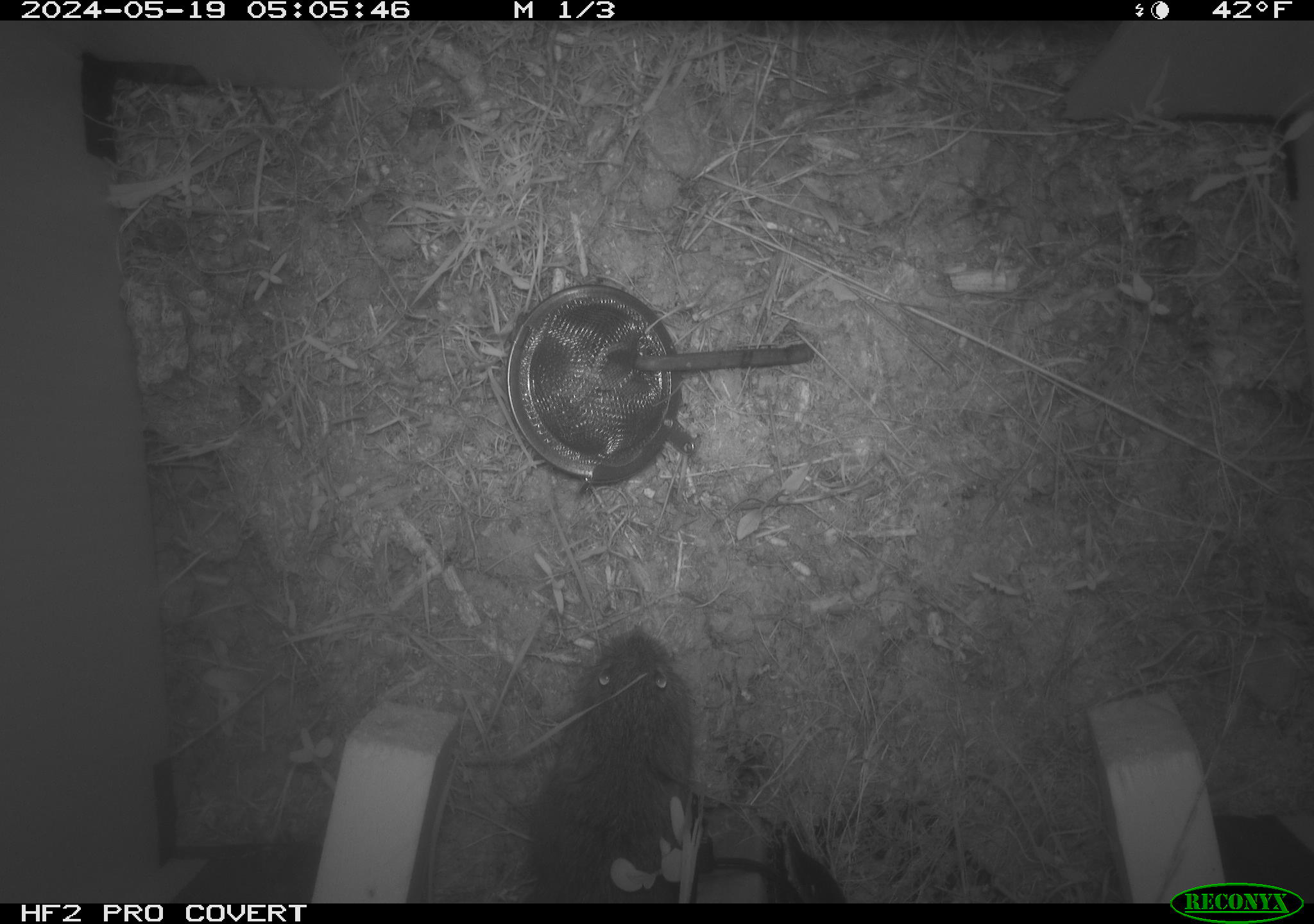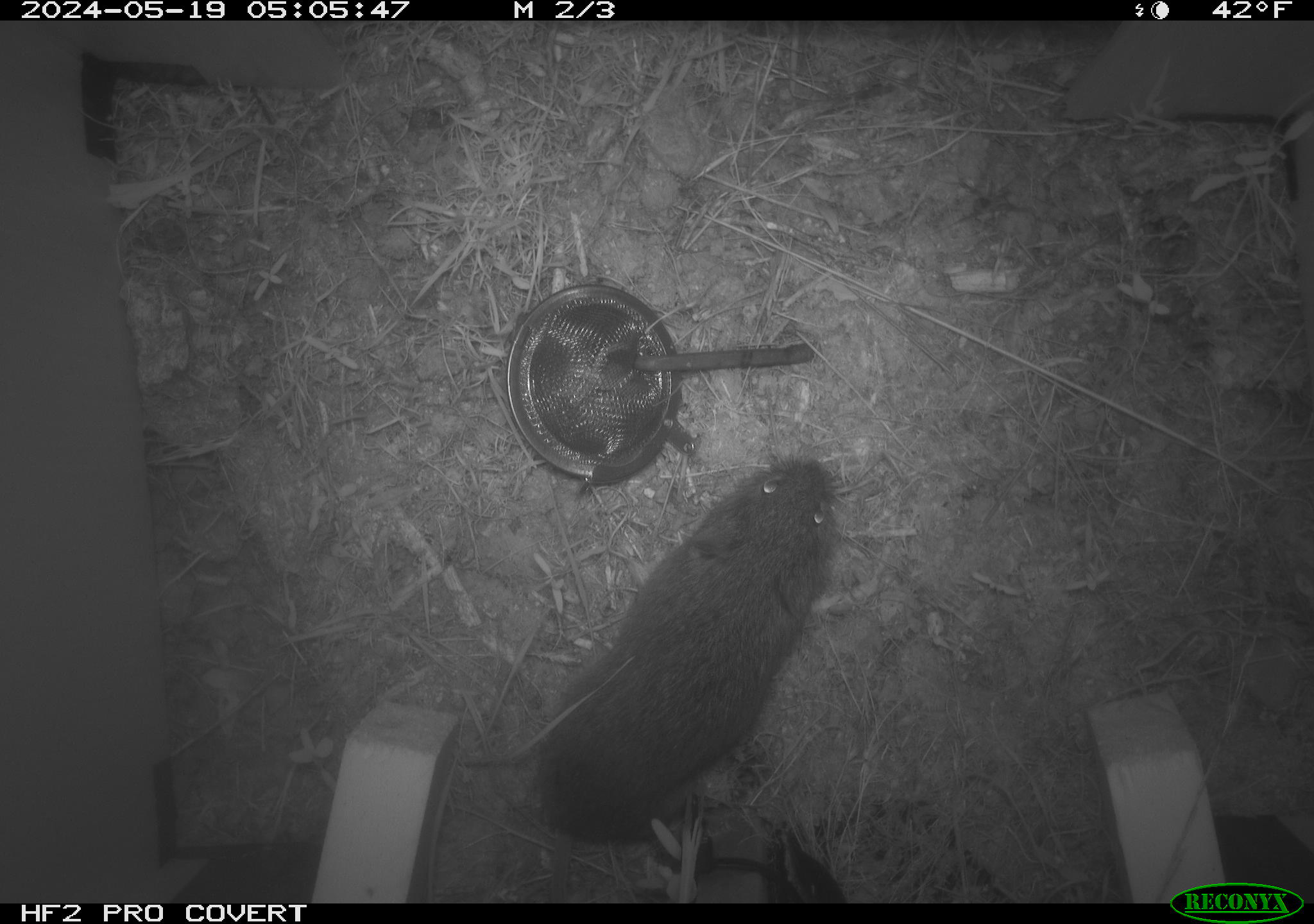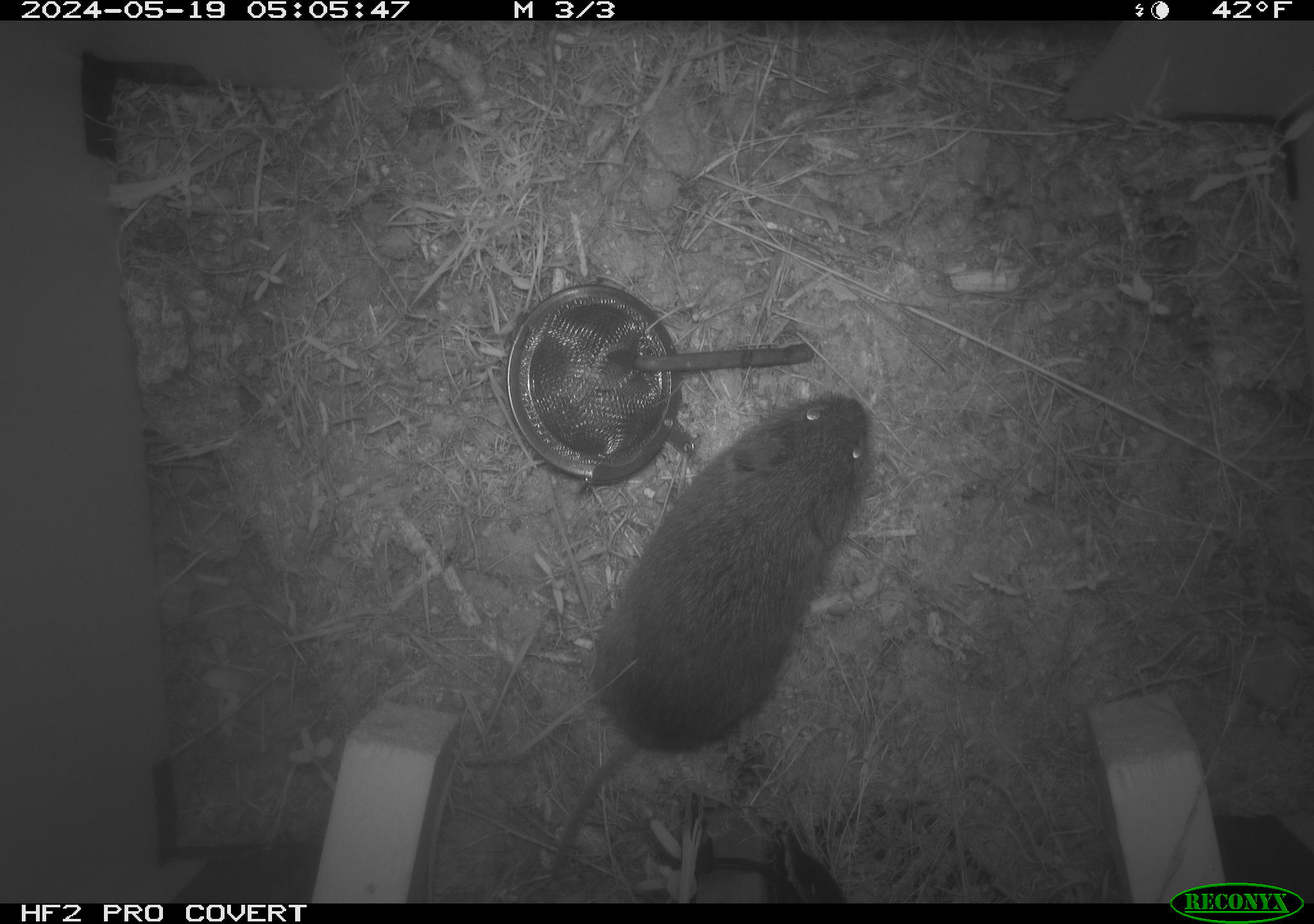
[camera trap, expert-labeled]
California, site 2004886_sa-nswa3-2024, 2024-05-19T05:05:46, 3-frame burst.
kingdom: Animalia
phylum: Chordata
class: Mammalia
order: Rodentia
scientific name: Rodentia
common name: rodent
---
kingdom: Animalia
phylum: Chordata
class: Mammalia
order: Rodentia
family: Cricetidae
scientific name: Arvicolinae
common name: voles, lemmings, and muskrats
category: arvicolinae subfamily